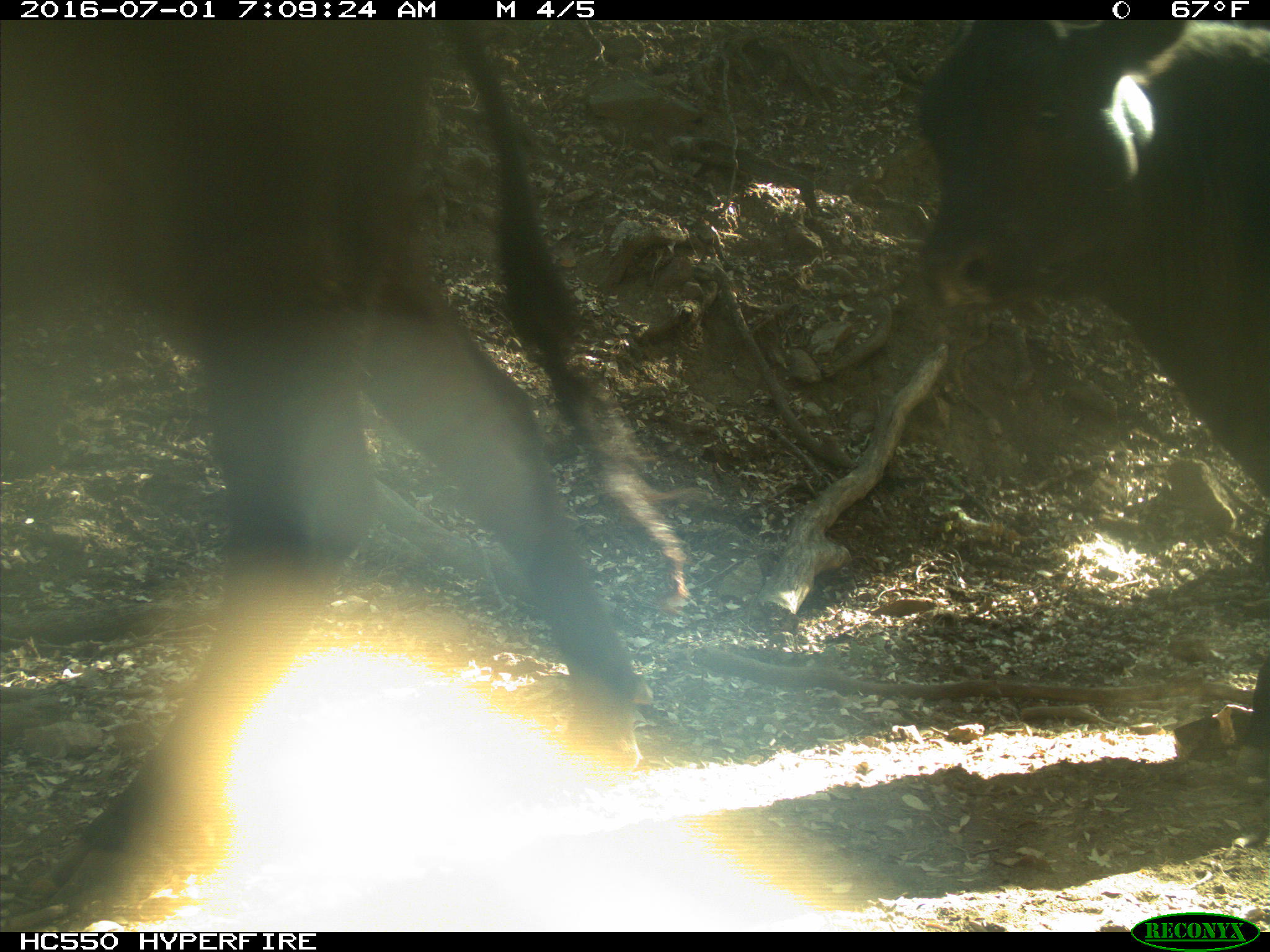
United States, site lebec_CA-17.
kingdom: Animalia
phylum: Chordata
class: Mammalia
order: Artiodactyla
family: Bovidae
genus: Bos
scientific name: Bos taurus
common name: domestic cow